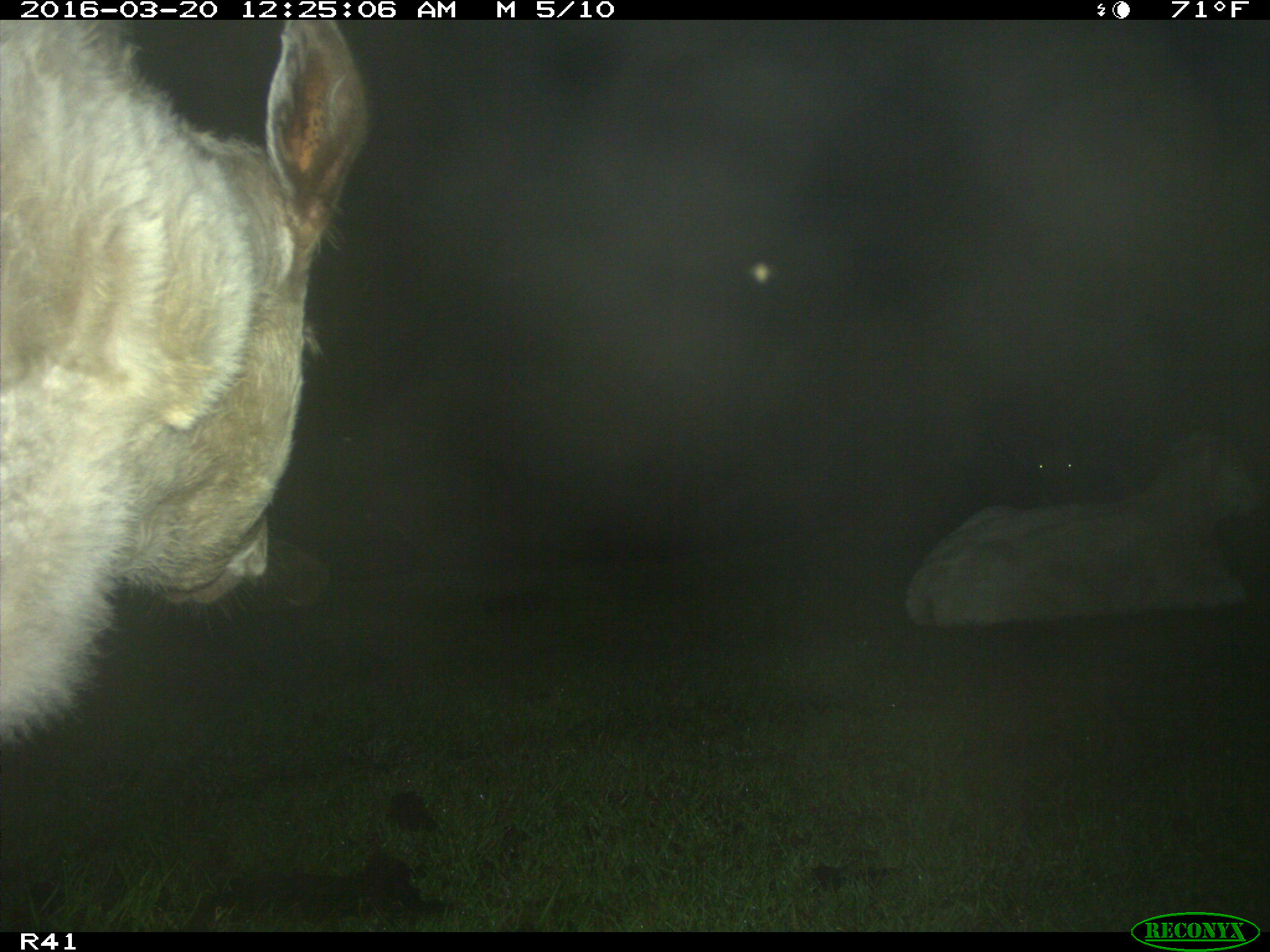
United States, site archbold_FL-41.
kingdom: Animalia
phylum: Chordata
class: Mammalia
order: Artiodactyla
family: Bovidae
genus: Bos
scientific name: Bos taurus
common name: domestic cow